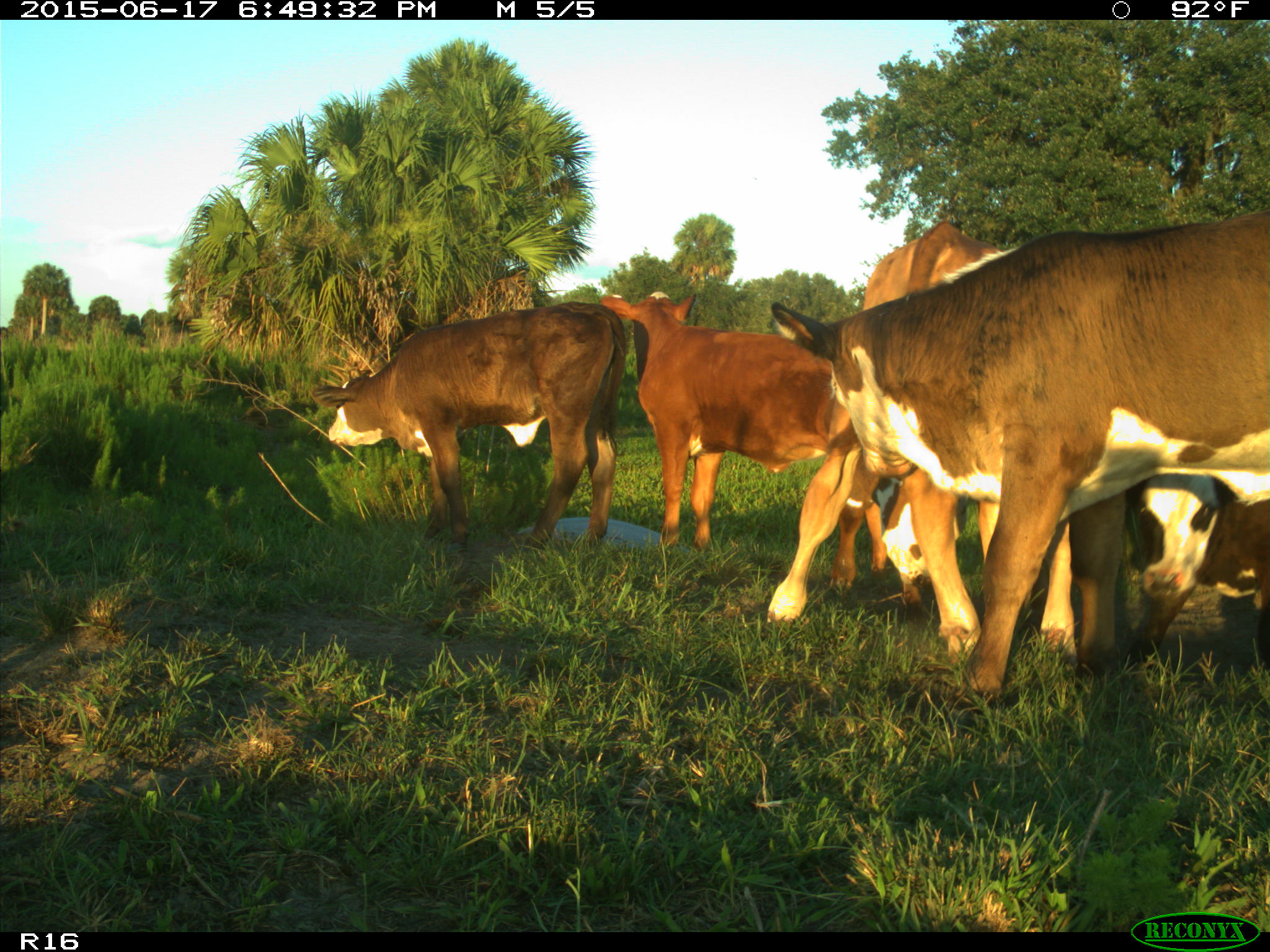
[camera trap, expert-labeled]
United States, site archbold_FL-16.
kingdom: Animalia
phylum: Chordata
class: Mammalia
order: Artiodactyla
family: Bovidae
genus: Bos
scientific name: Bos taurus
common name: domestic cow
Bos taurus (domestic cow).